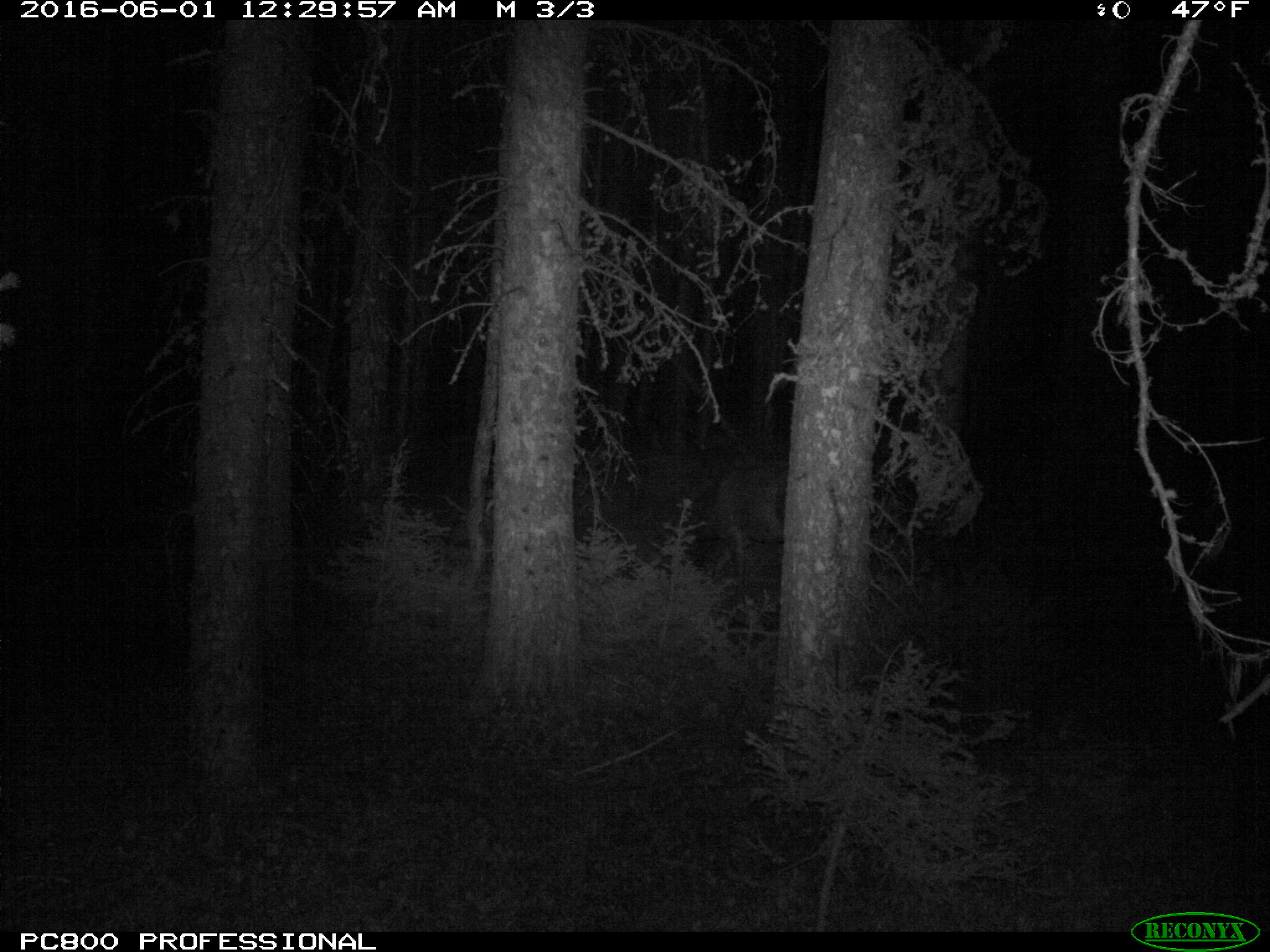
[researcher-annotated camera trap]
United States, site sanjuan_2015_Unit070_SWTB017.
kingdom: Animalia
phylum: Chordata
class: Mammalia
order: Artiodactyla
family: Cervidae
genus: Cervus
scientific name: Cervus elaphus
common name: red deer